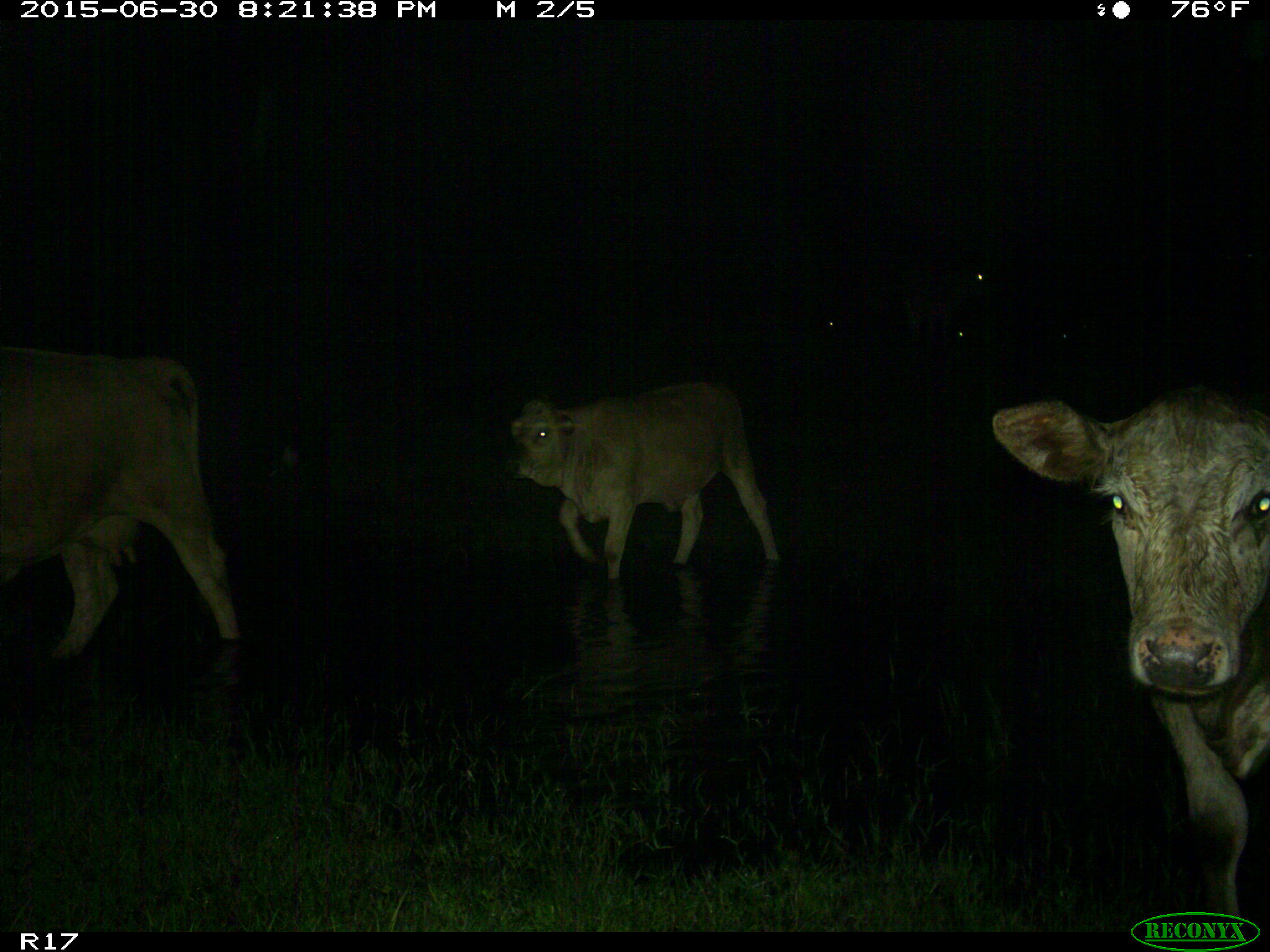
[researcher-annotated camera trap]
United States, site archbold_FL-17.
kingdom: Animalia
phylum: Chordata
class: Mammalia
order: Artiodactyla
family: Bovidae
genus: Bos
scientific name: Bos taurus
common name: domestic cow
Bos taurus (domestic cow).